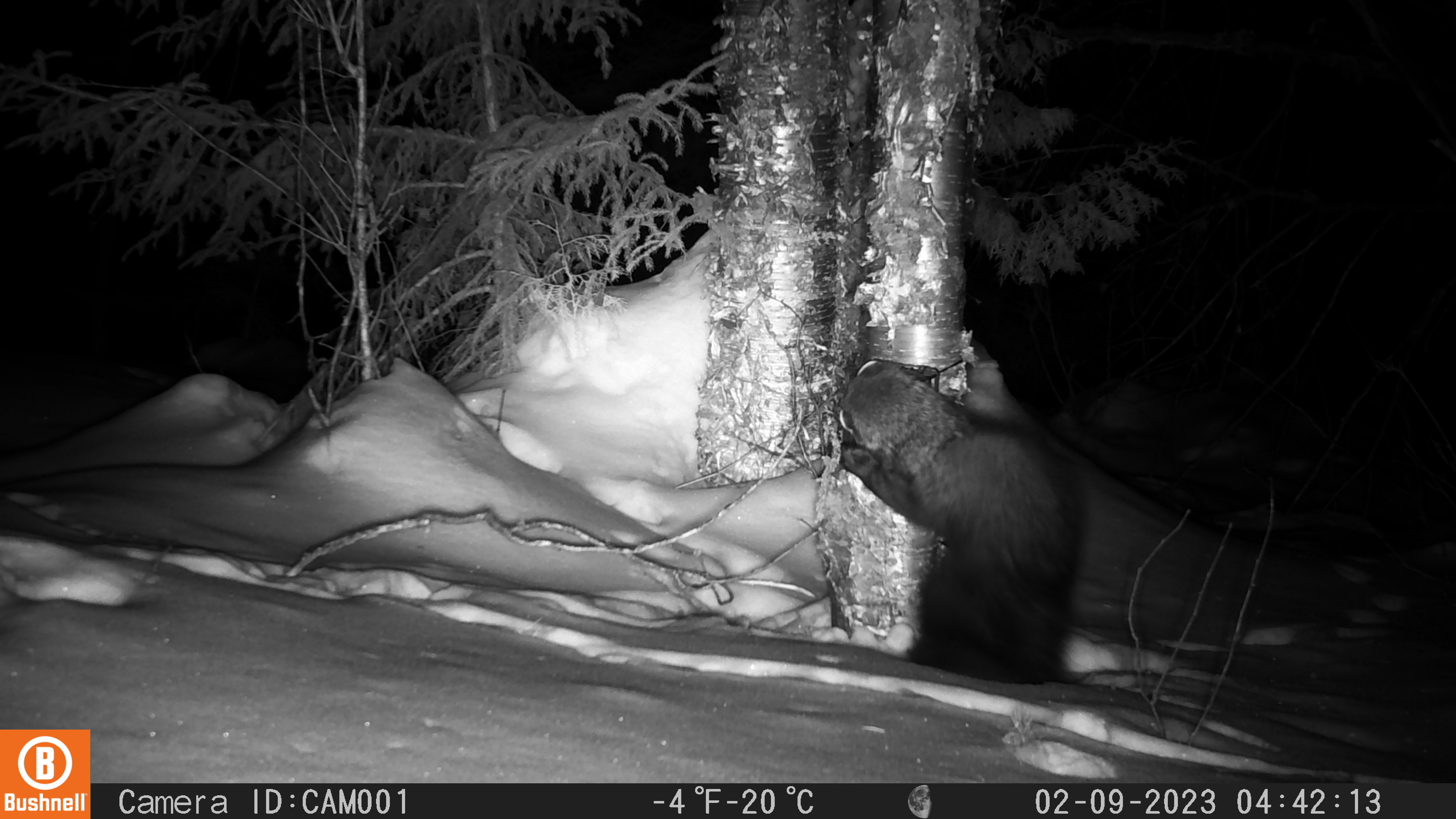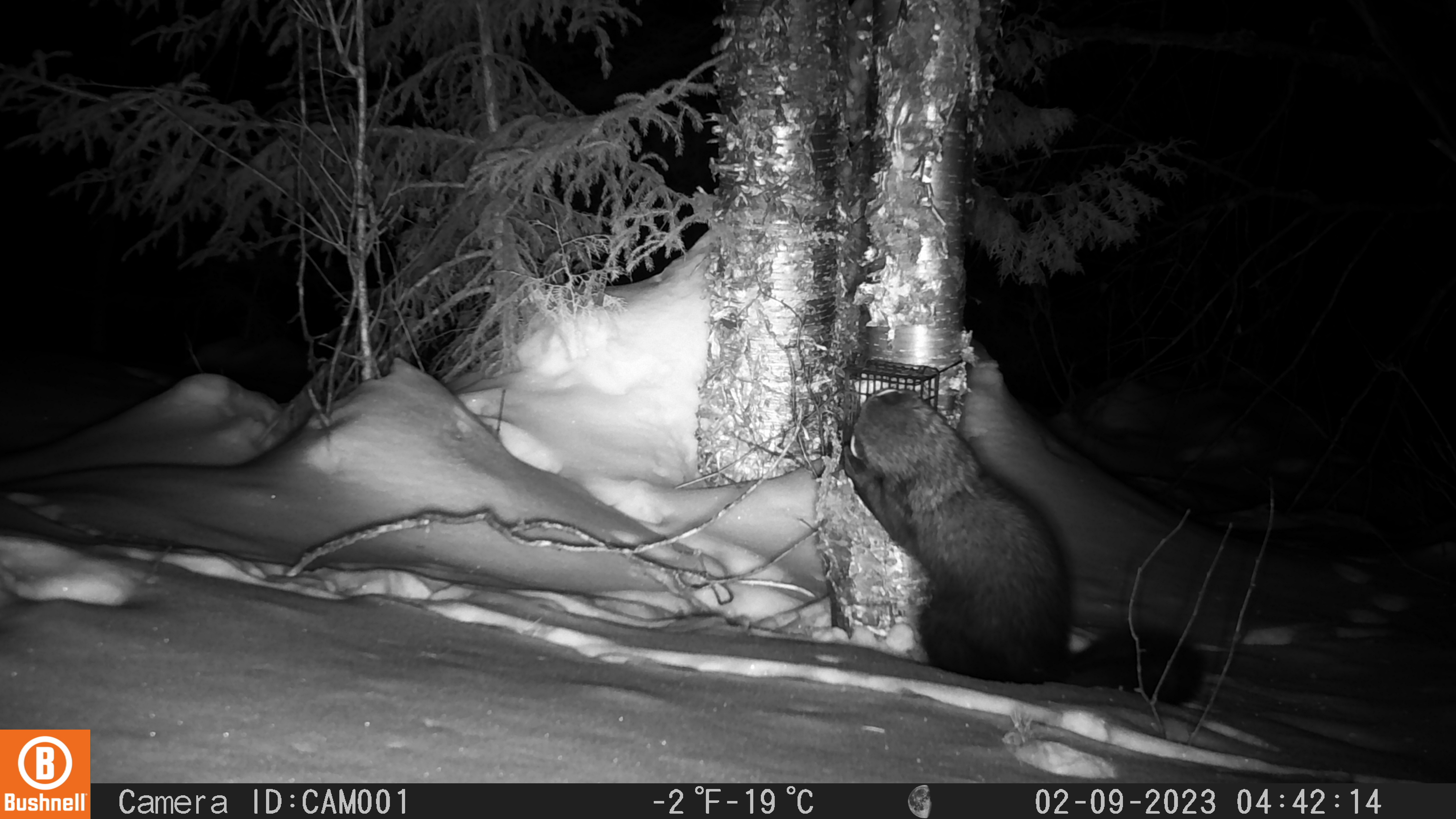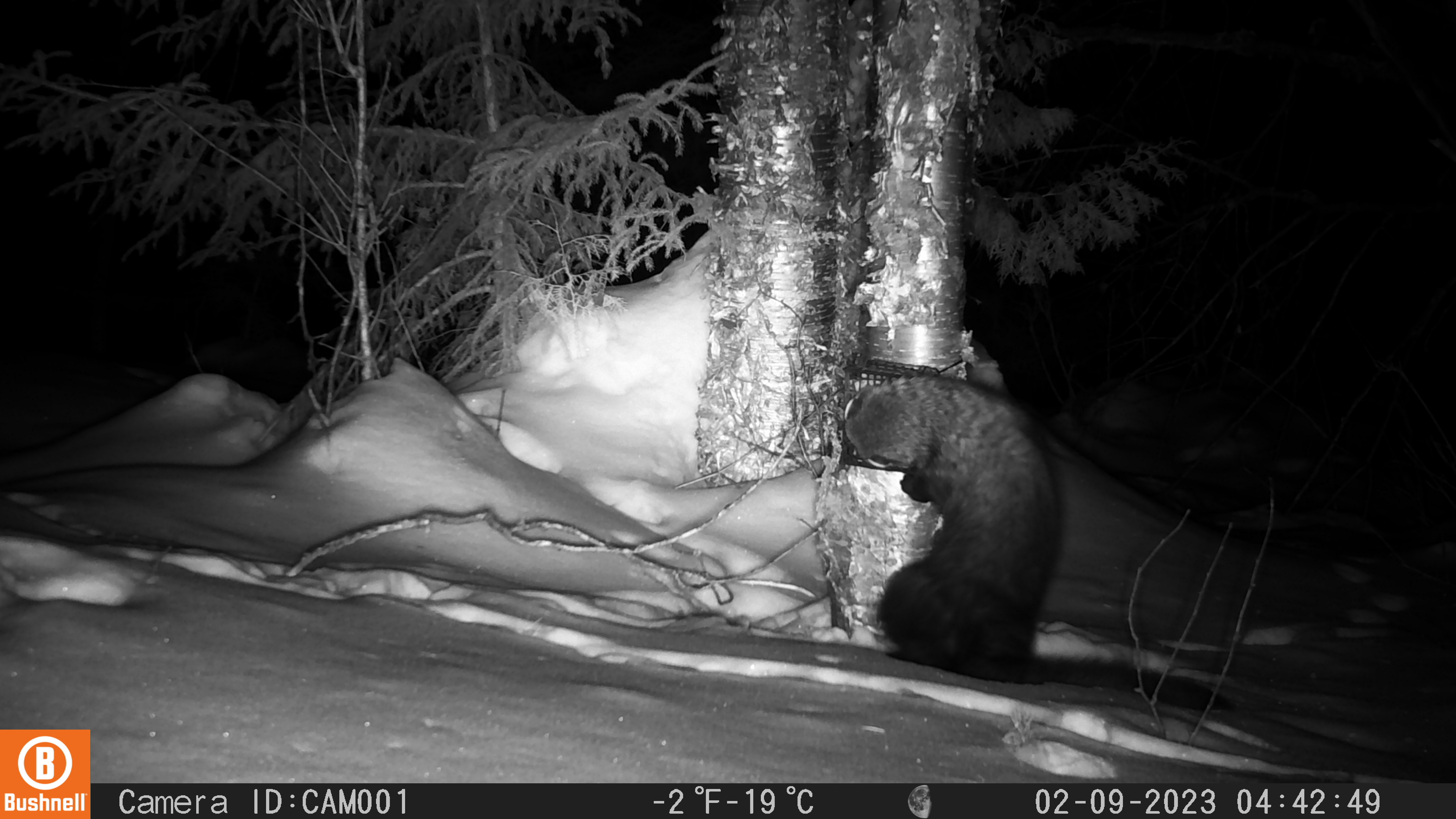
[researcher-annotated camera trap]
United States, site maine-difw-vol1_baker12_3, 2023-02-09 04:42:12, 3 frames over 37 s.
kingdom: Animalia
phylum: Chordata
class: Mammalia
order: Carnivora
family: Mustelidae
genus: Pekania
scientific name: Pekania pennanti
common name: fisher